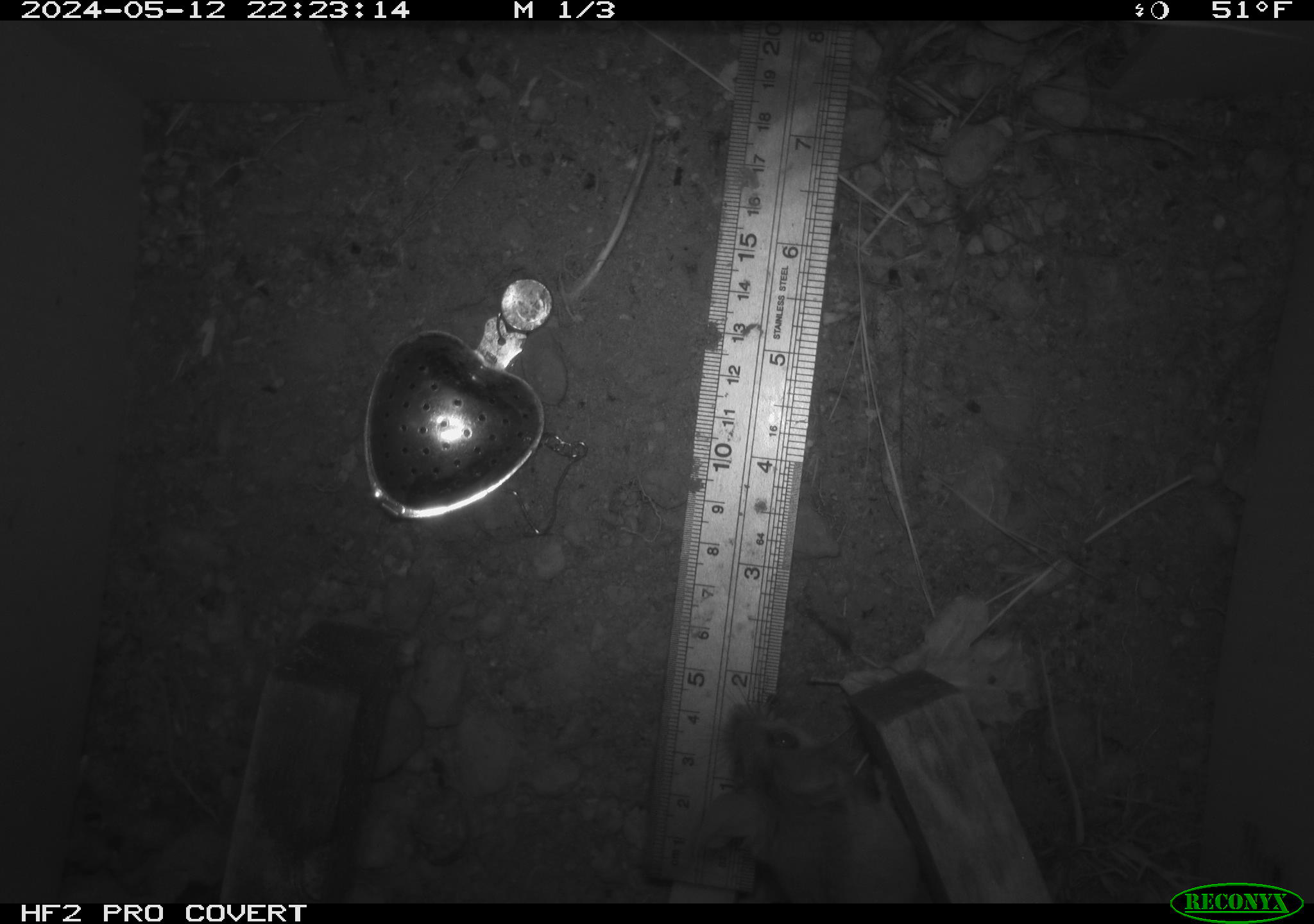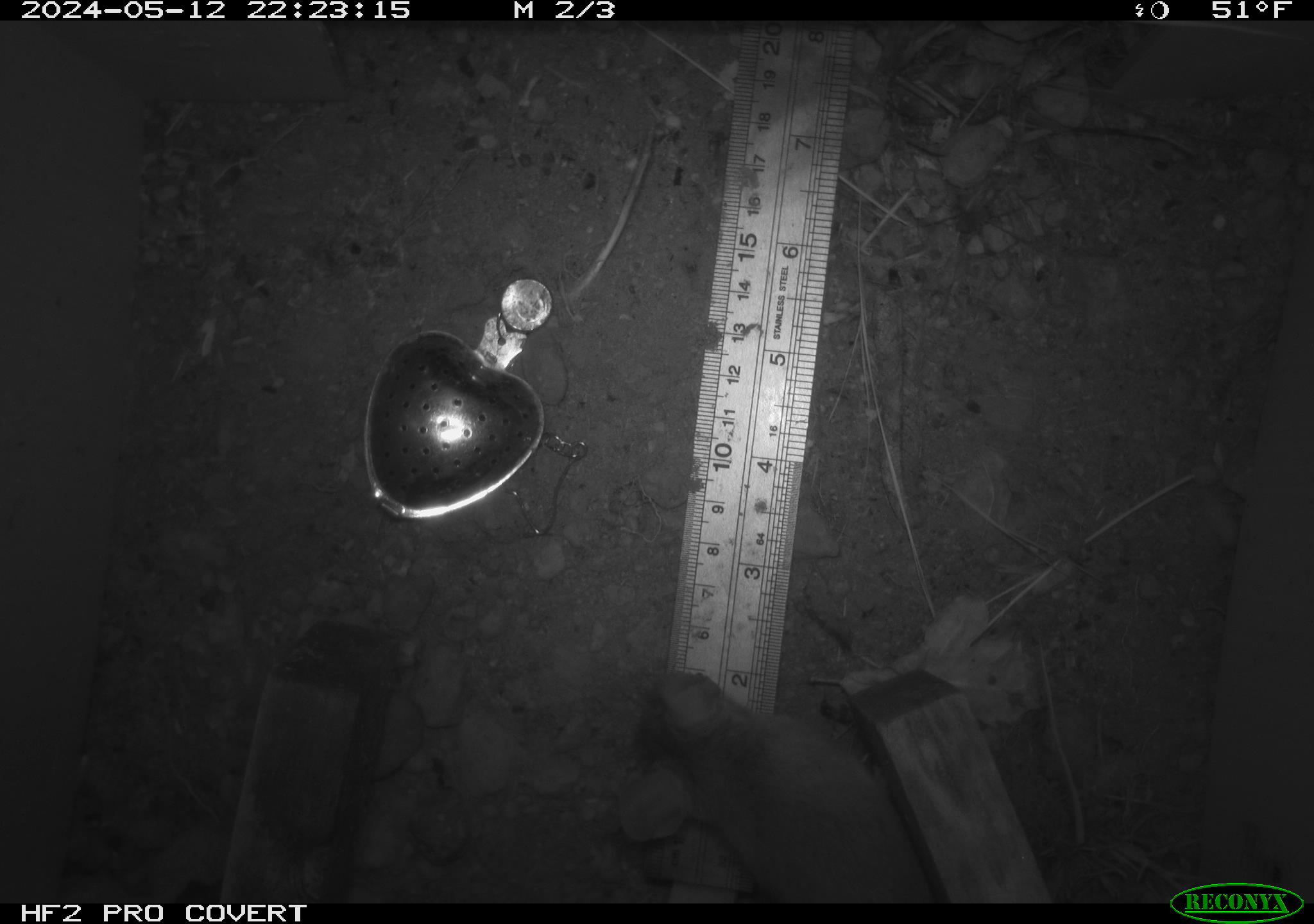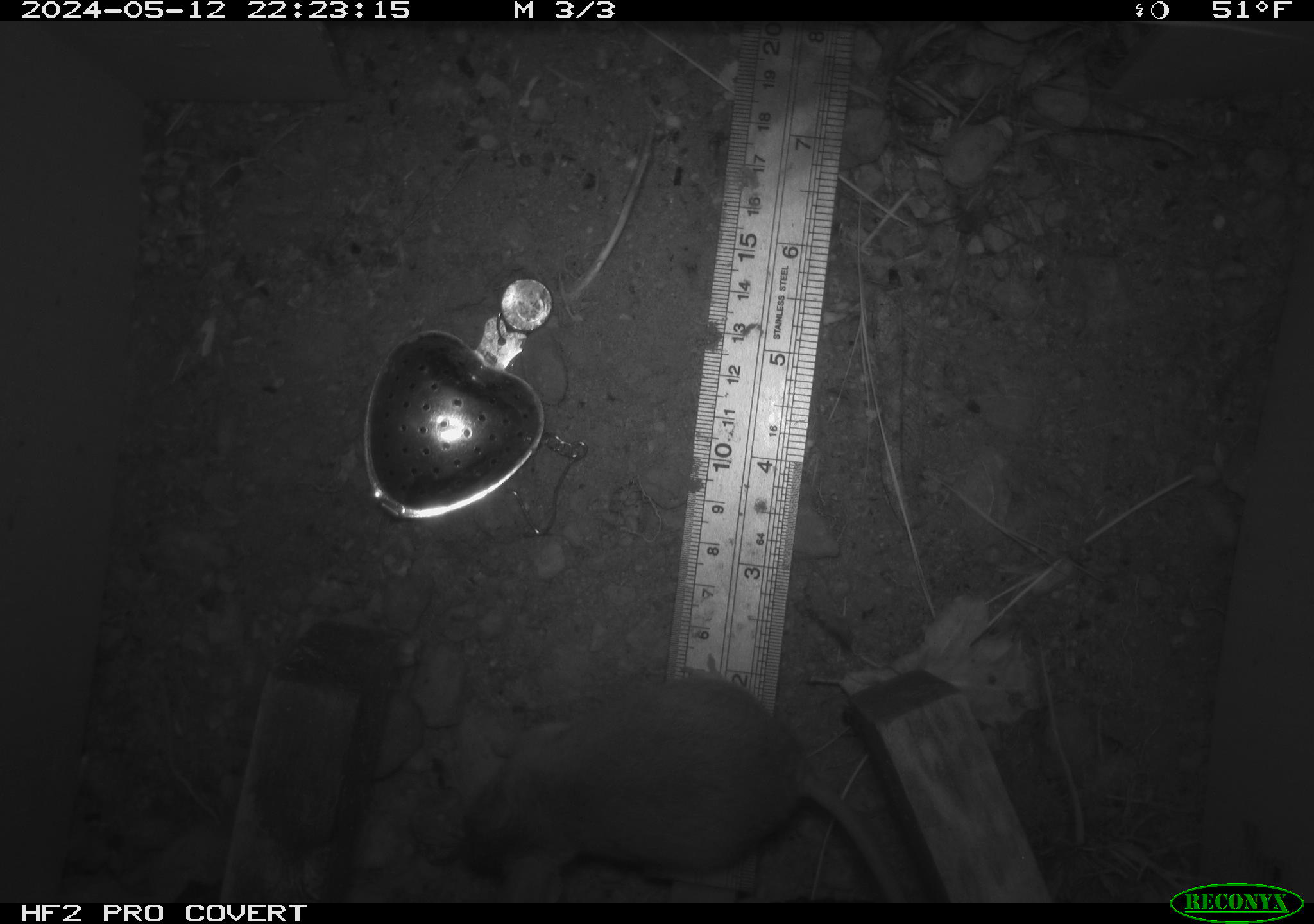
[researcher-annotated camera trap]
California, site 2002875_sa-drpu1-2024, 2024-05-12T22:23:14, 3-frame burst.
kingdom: Animalia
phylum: Chordata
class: Mammalia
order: Rodentia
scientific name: Rodentia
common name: mouse species